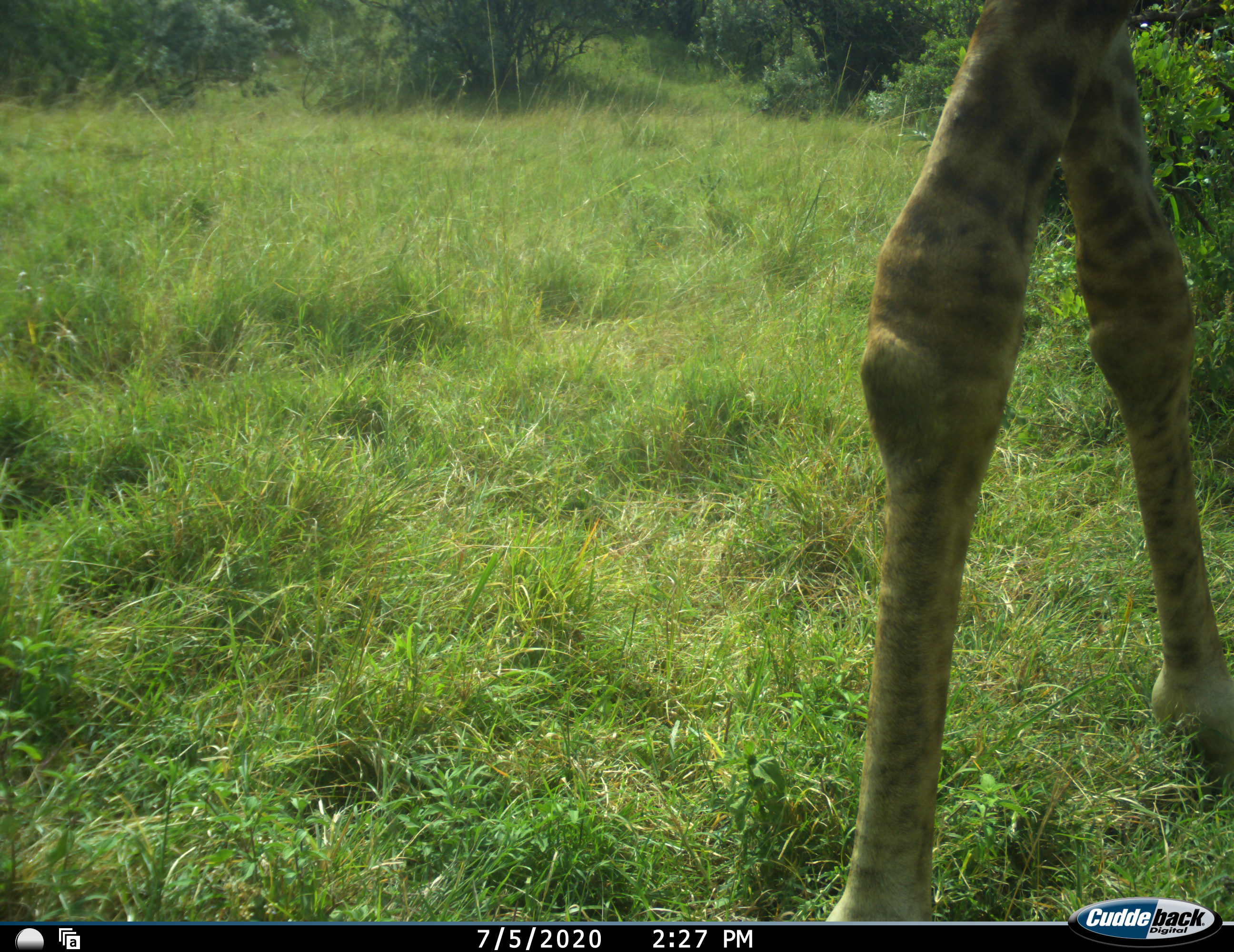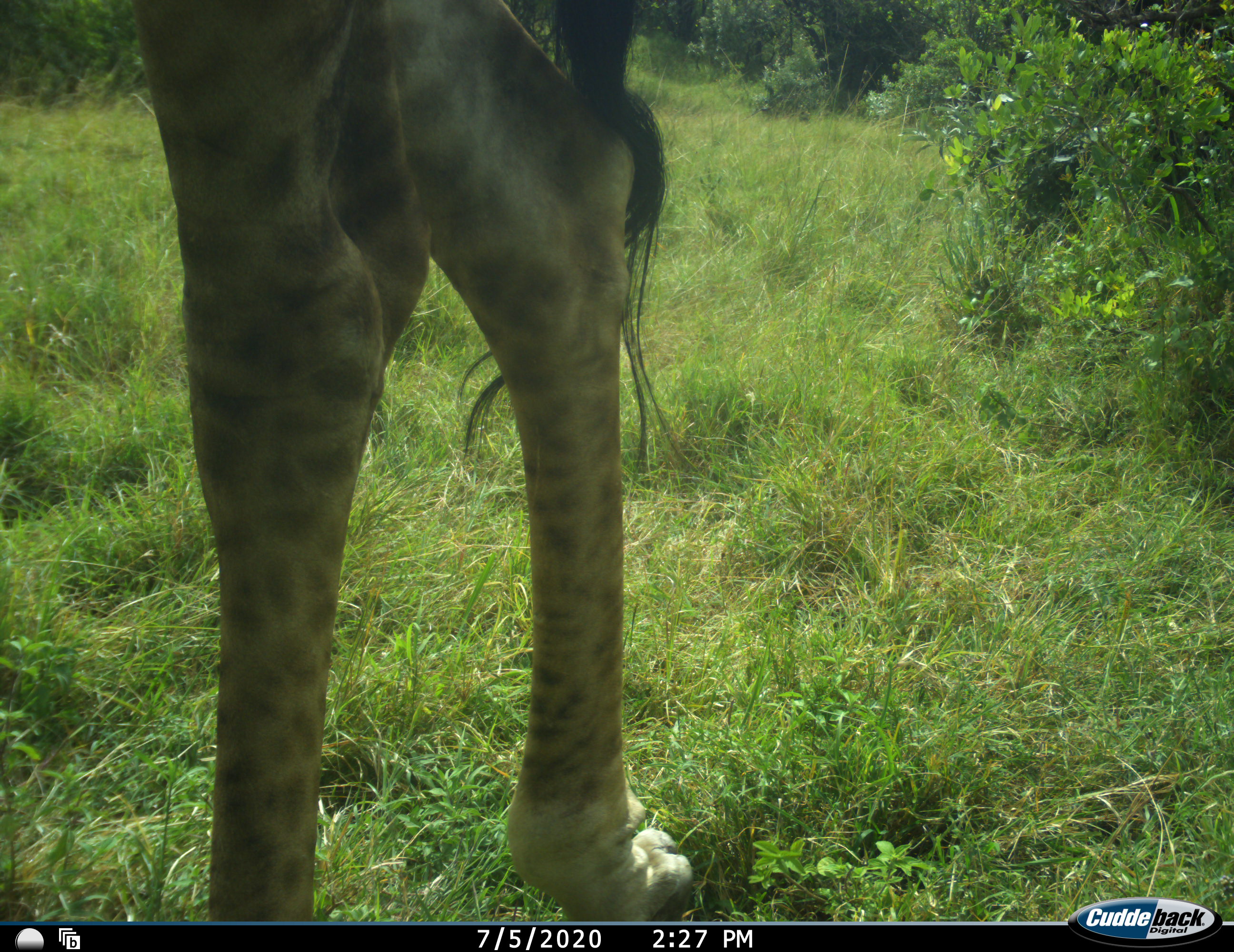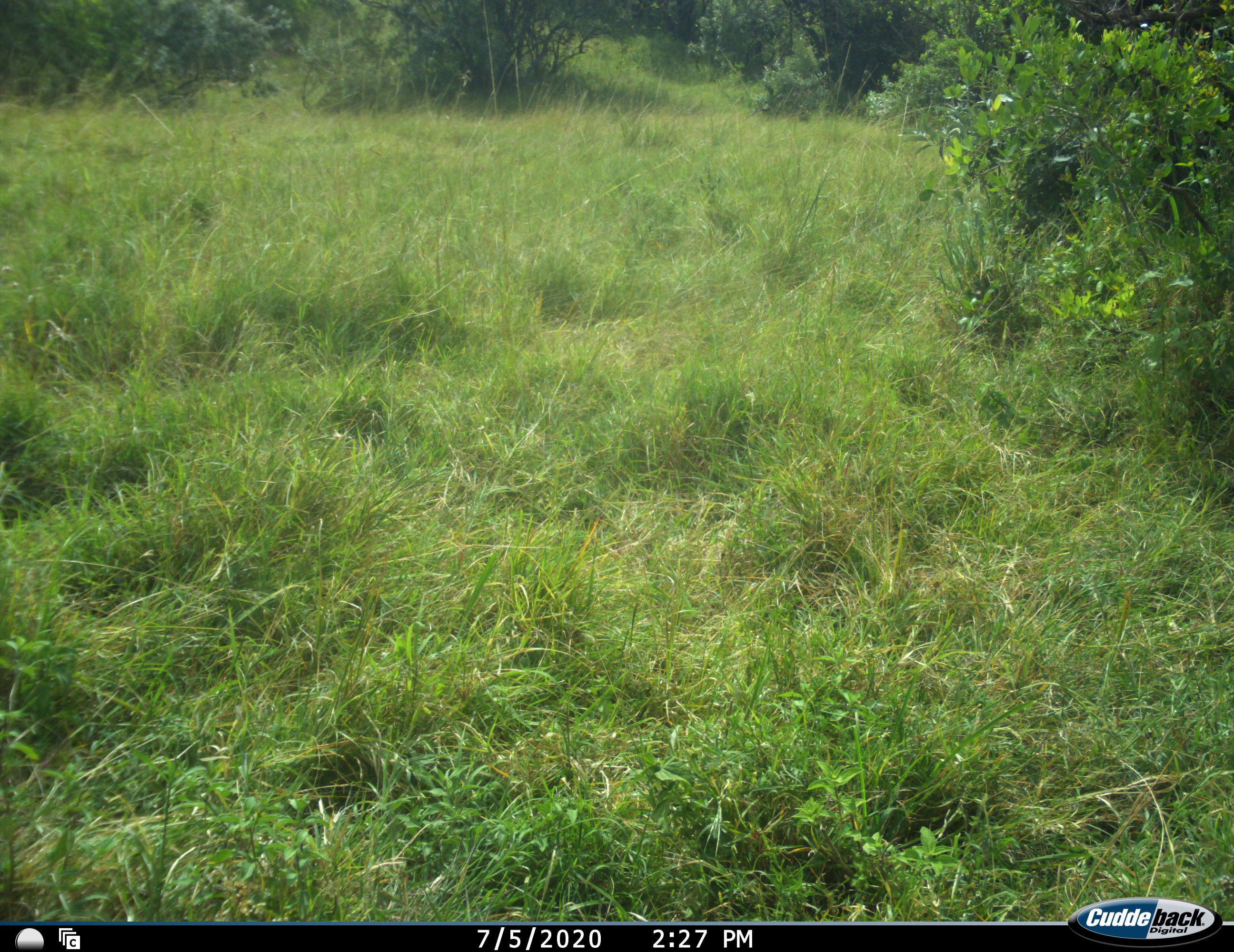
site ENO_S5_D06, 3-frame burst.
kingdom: Animalia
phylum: Chordata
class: Mammalia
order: Artiodactyla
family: Giraffidae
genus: Giraffa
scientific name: Giraffa camelopardalis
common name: giraffe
Giraffe (Giraffa camelopardalis), count 1. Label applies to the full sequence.